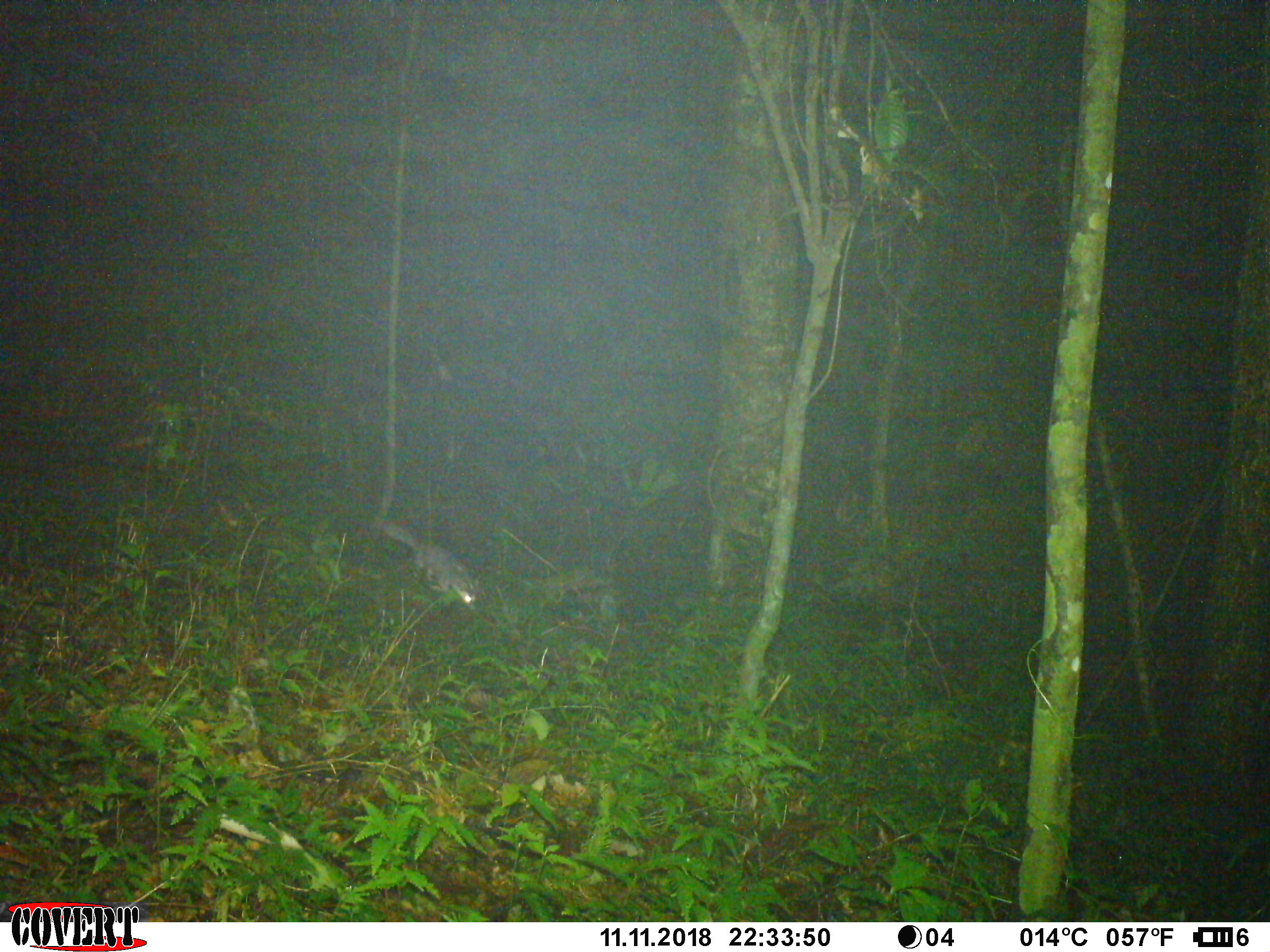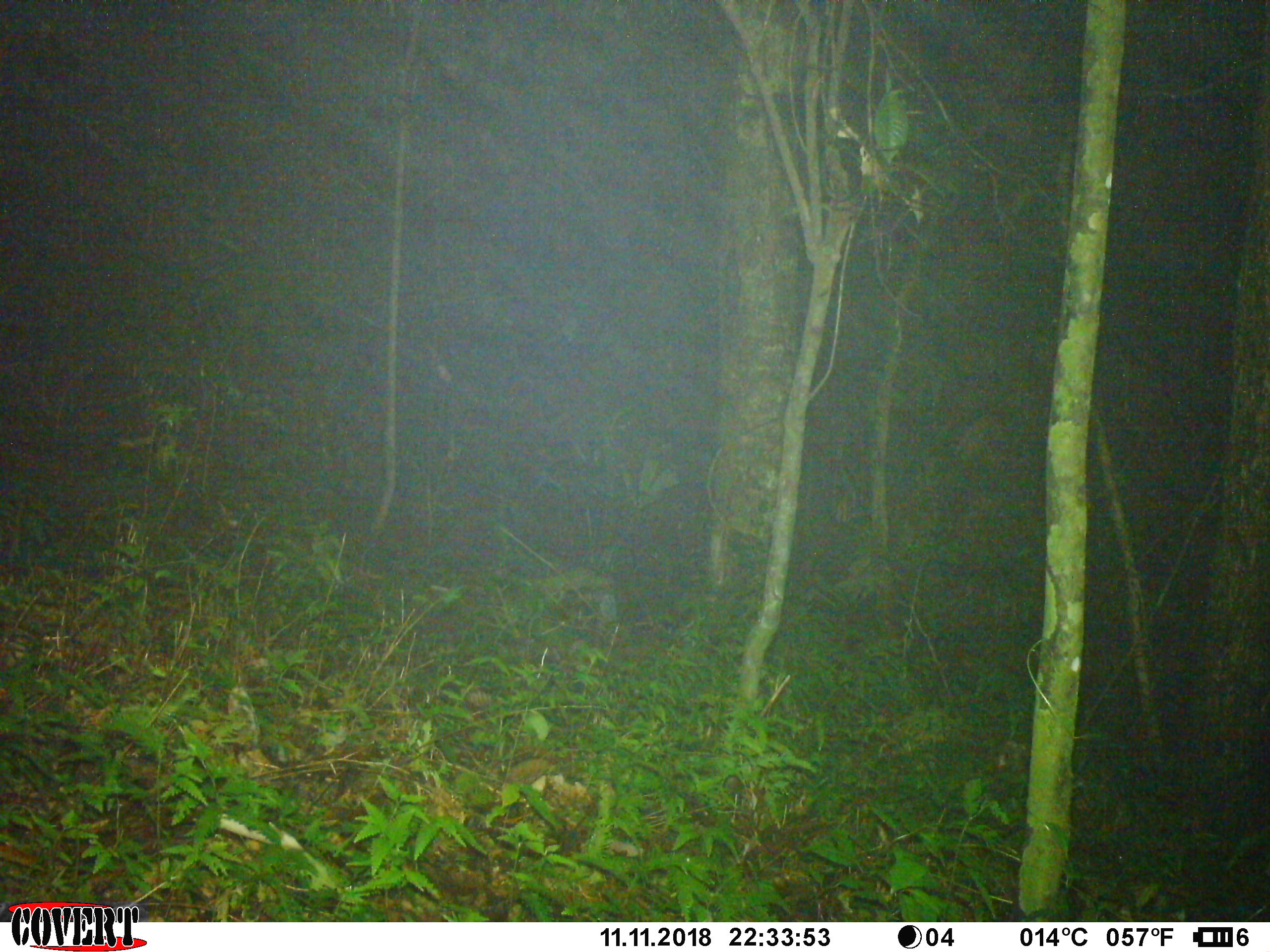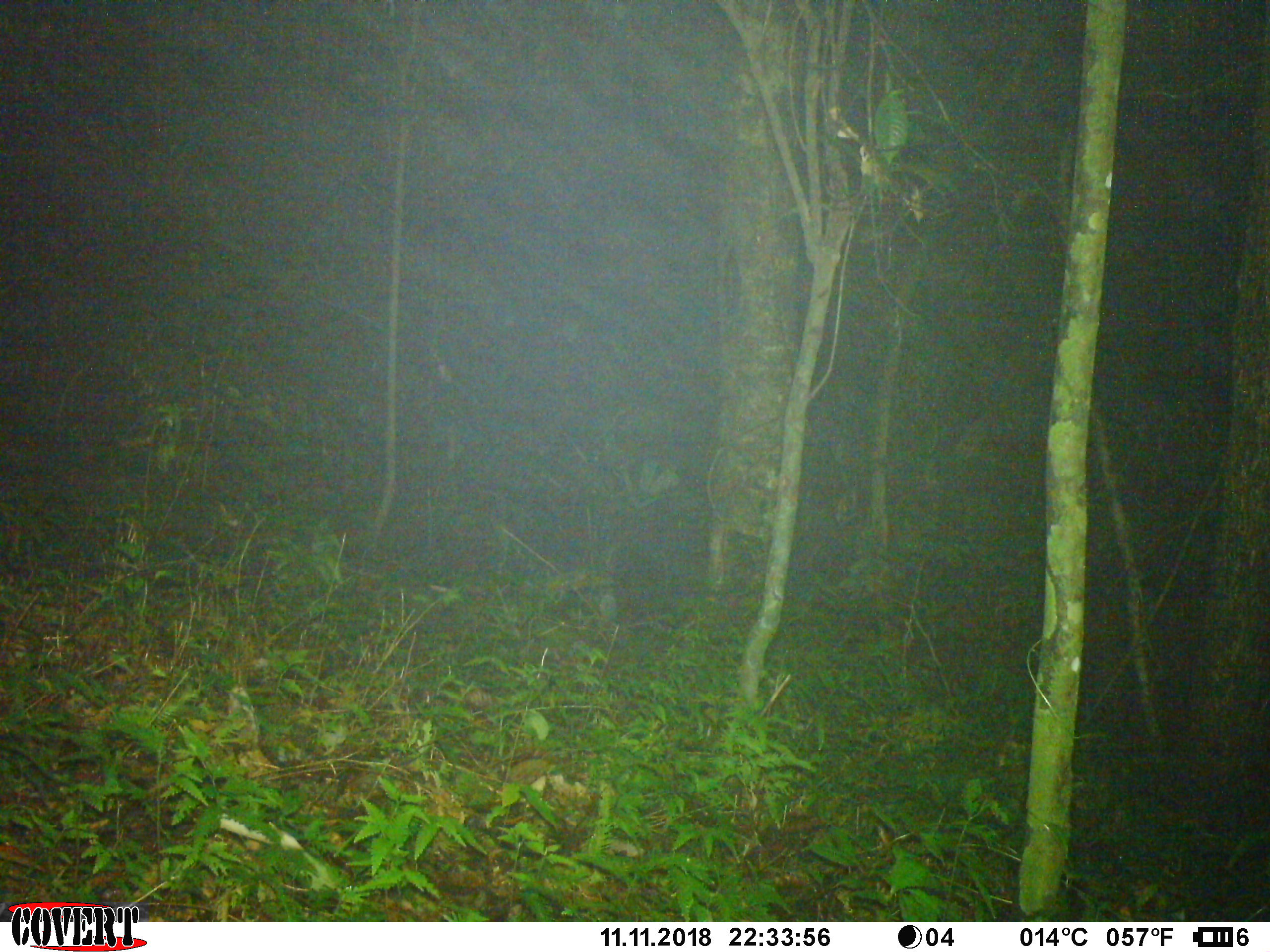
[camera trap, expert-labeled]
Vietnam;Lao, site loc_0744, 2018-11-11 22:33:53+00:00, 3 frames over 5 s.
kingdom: Animalia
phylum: Chordata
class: Mammalia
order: Carnivora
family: Mustelidae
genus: Melogale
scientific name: Melogale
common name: ferret badger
Ferret badger (Melogale). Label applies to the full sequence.